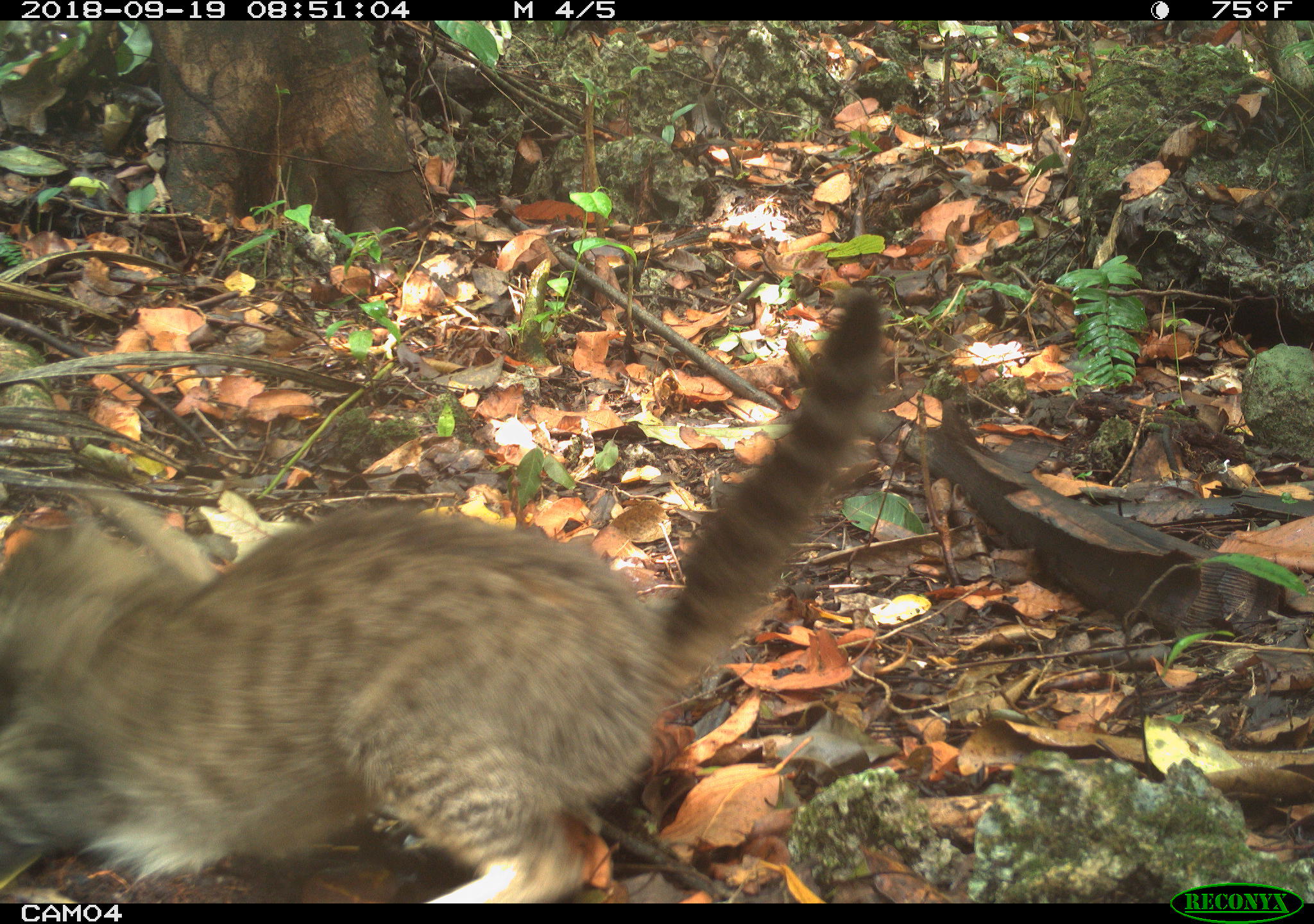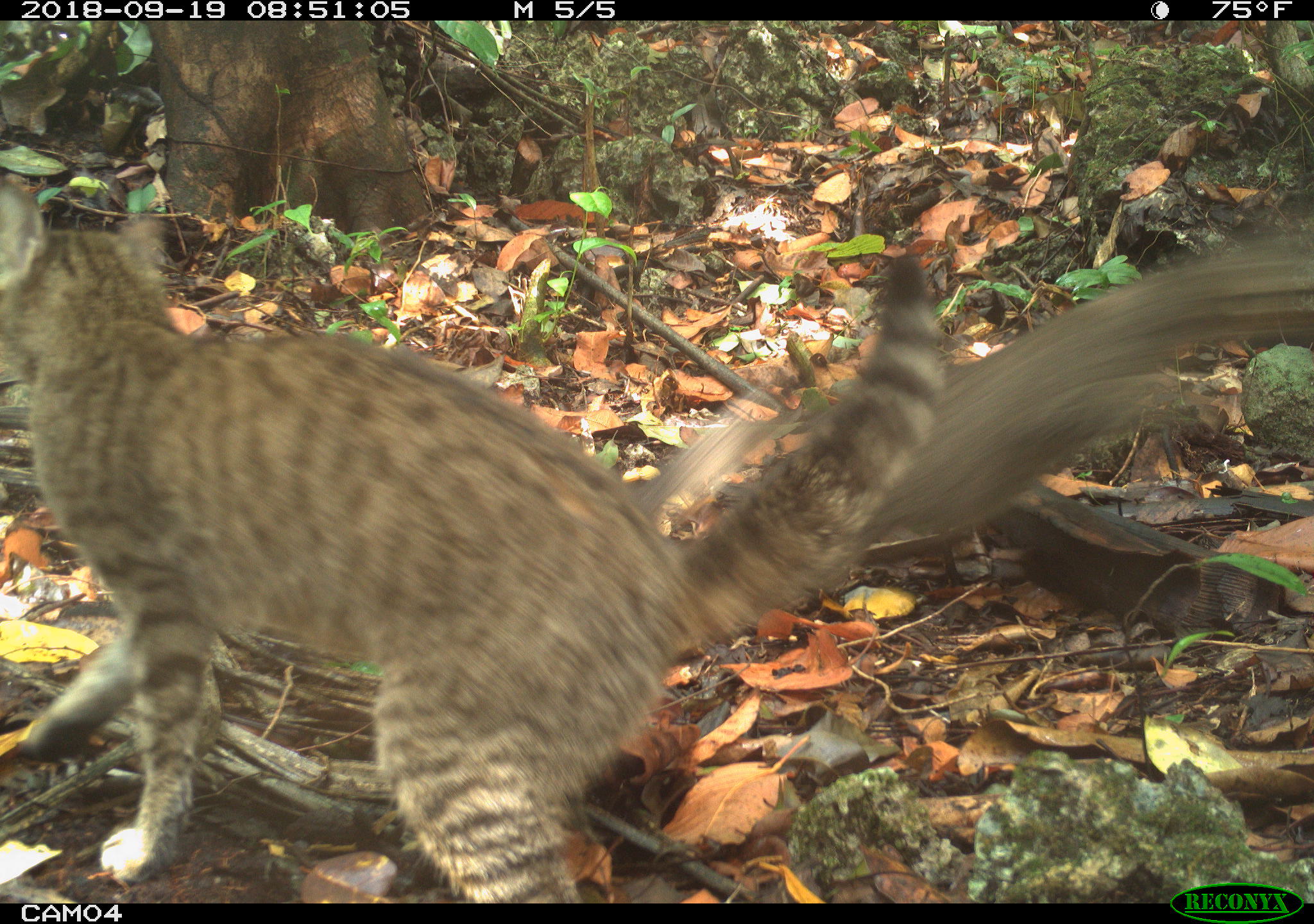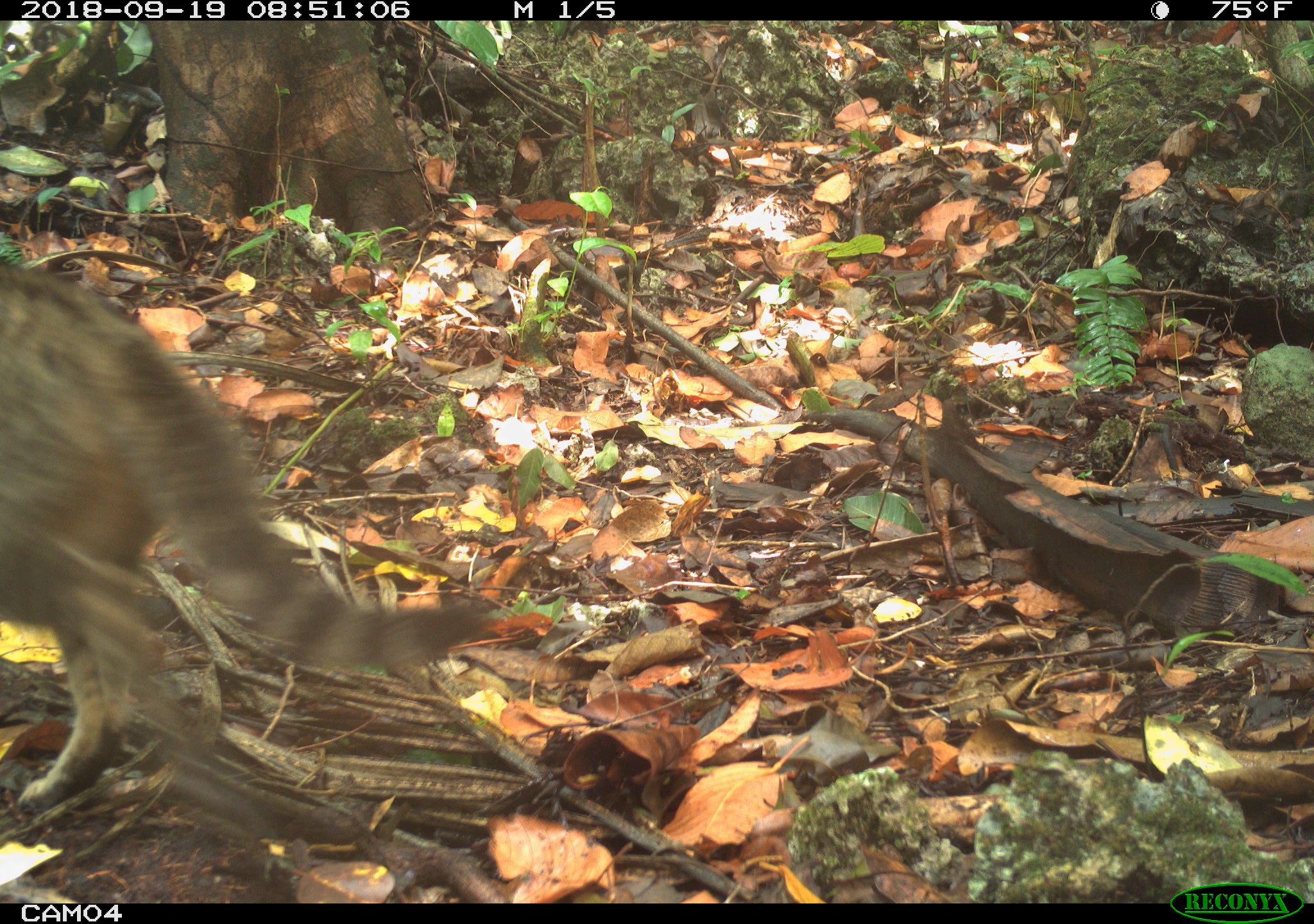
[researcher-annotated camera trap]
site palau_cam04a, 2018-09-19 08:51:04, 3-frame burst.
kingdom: Animalia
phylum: Chordata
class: Mammalia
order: Carnivora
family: Felidae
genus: Felis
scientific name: Felis catus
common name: cat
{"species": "cat (Felis catus)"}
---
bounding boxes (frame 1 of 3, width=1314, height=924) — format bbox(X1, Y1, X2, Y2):
cat: bbox(4, 276, 893, 902)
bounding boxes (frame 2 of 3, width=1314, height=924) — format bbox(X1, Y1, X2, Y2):
cat: bbox(0, 169, 939, 901); bbox(846, 220, 1313, 576)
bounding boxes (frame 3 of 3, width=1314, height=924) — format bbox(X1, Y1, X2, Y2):
cat: bbox(0, 253, 508, 817)